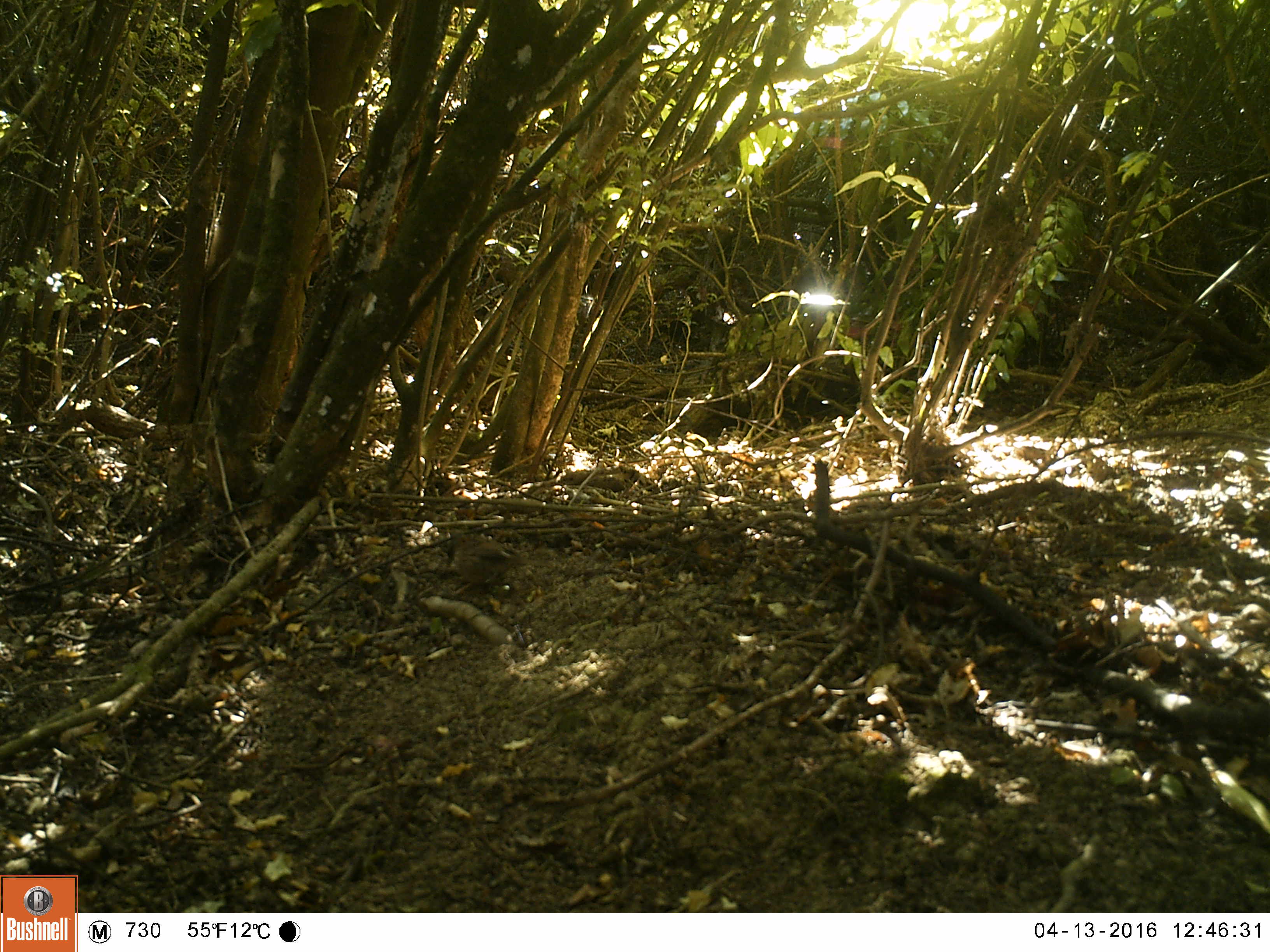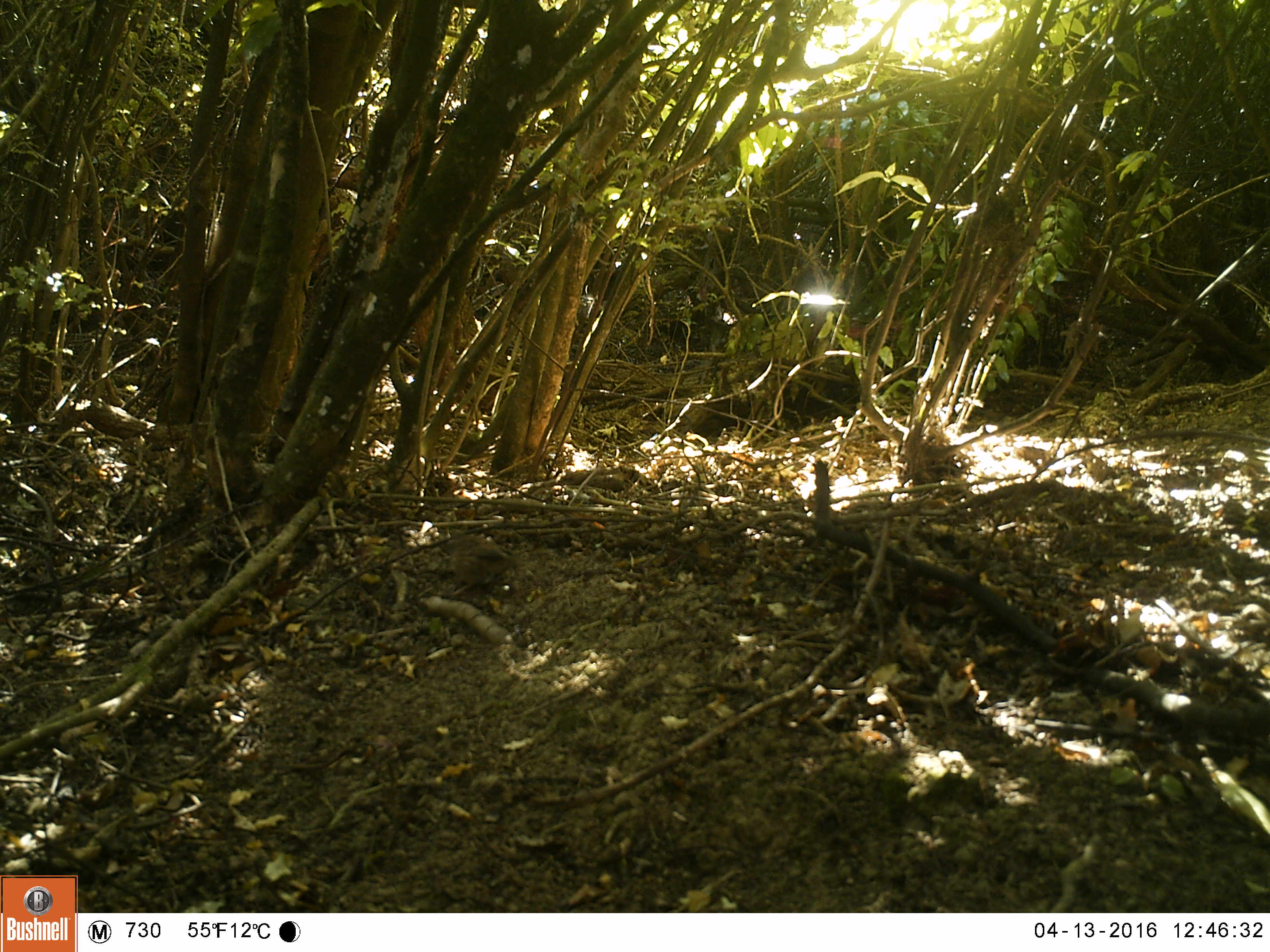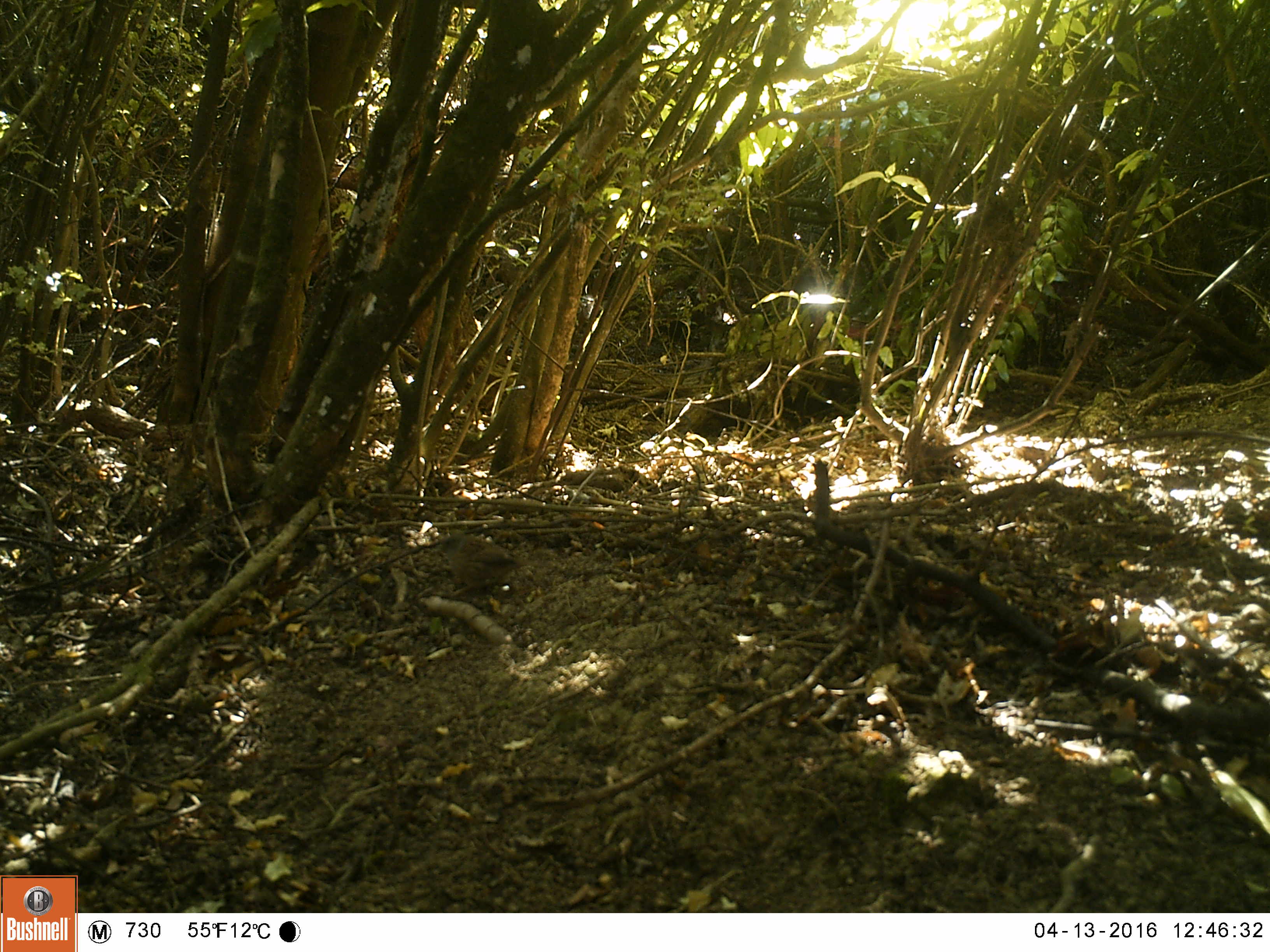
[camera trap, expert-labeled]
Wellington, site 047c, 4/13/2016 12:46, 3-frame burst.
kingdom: Animalia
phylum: Chordata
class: Aves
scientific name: Aves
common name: bird